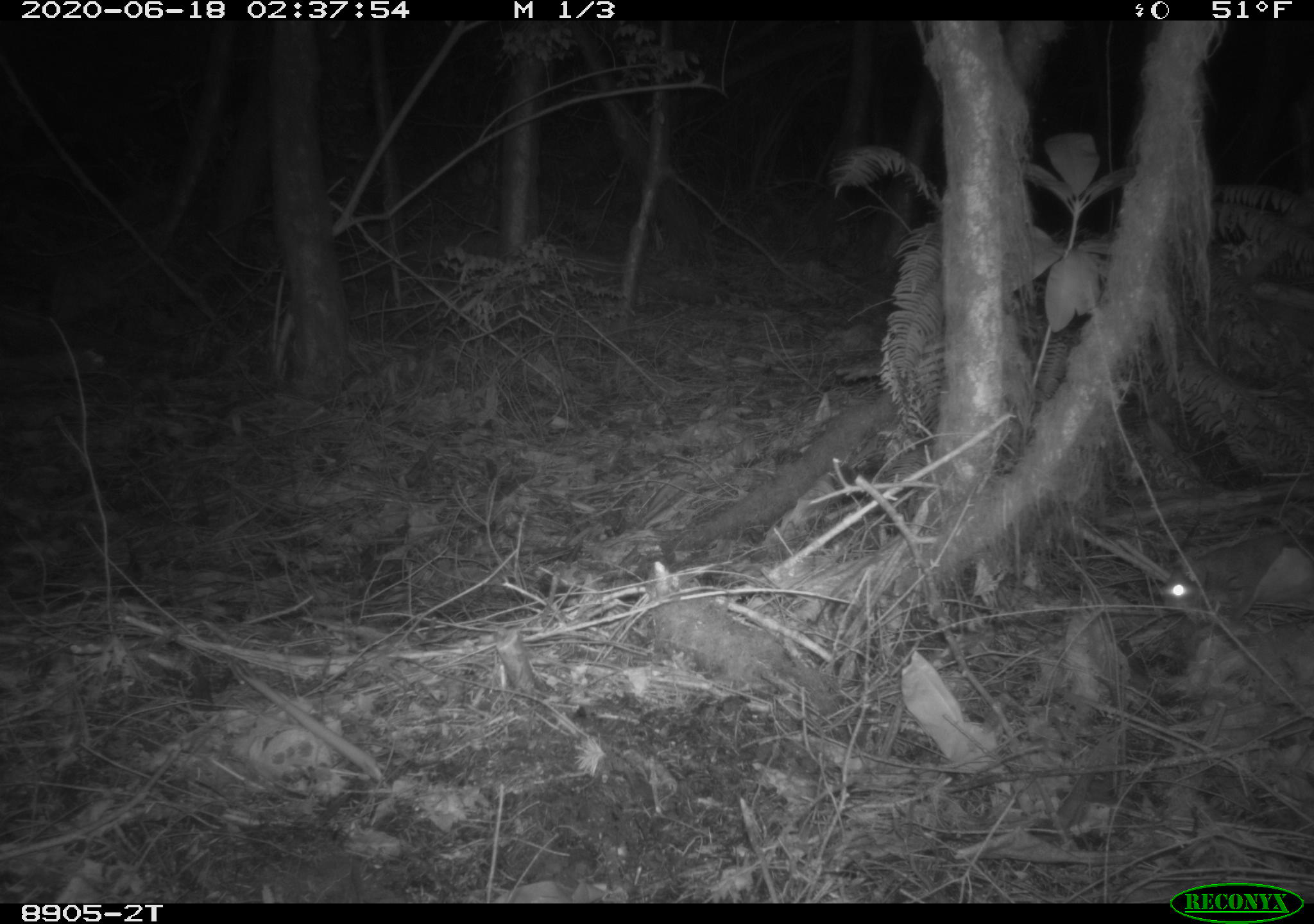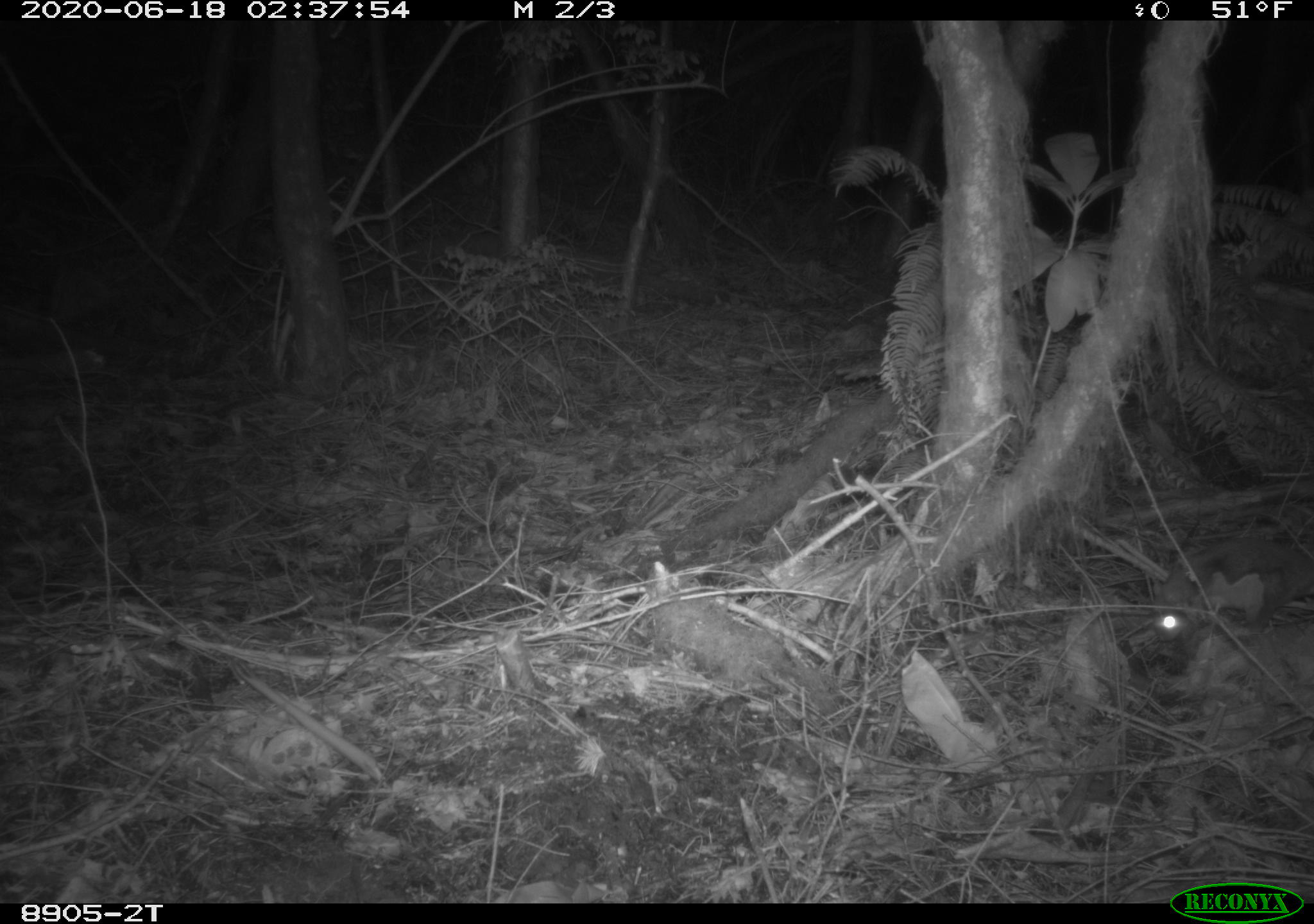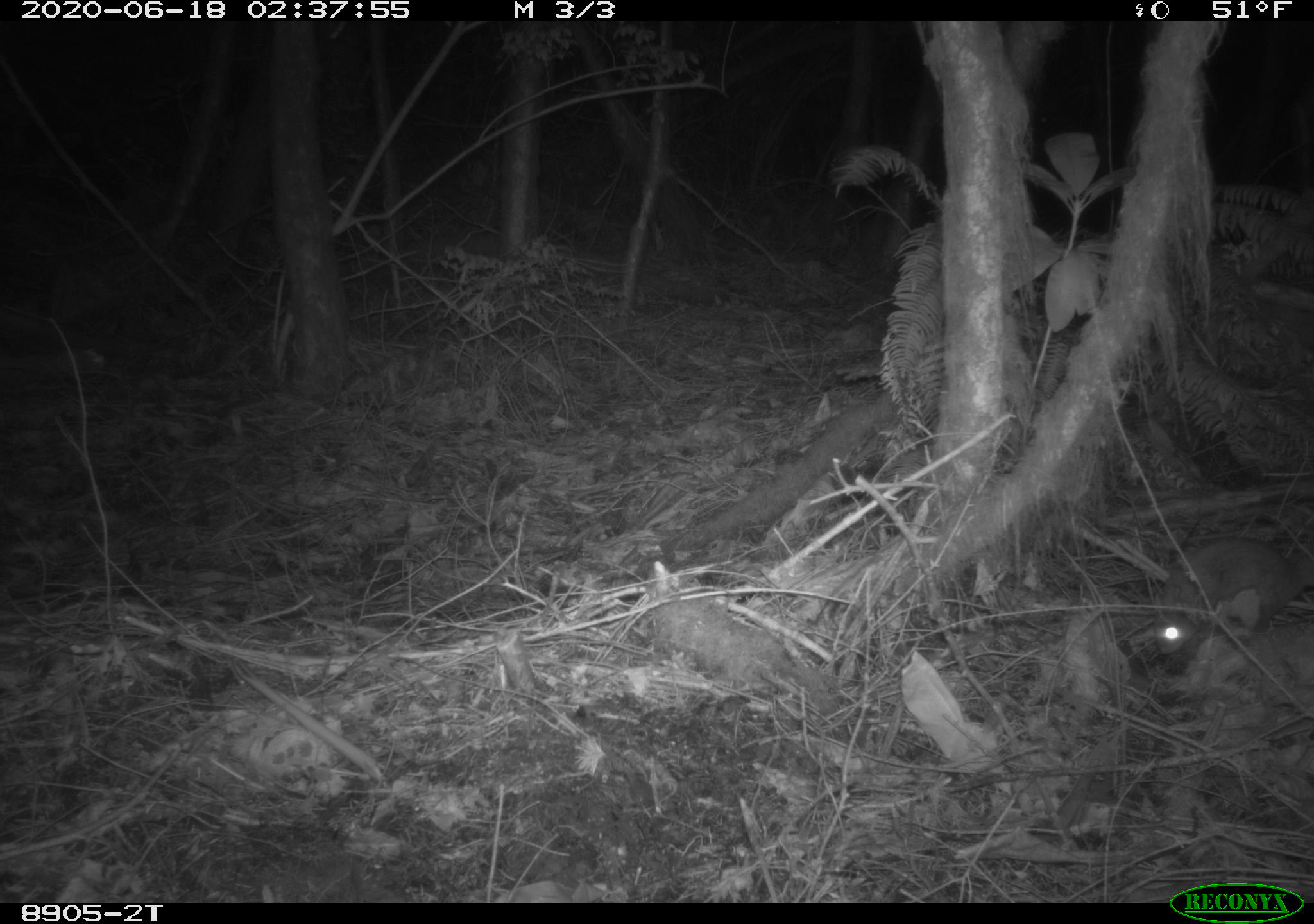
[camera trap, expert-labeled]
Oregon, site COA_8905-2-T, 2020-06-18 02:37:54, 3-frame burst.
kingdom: Animalia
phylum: Chordata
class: Mammalia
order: Rodentia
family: Sciuridae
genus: Glaucomys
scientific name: Glaucomys oregonensis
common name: humboldt's flying squirrel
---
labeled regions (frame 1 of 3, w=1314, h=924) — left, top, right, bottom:
humboldt's flying squirrel: 1153, 519, 1309, 634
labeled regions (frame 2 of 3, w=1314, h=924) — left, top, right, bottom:
humboldt's flying squirrel: 1142, 528, 1306, 654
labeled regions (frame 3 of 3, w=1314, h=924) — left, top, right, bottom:
humboldt's flying squirrel: 1143, 528, 1309, 665